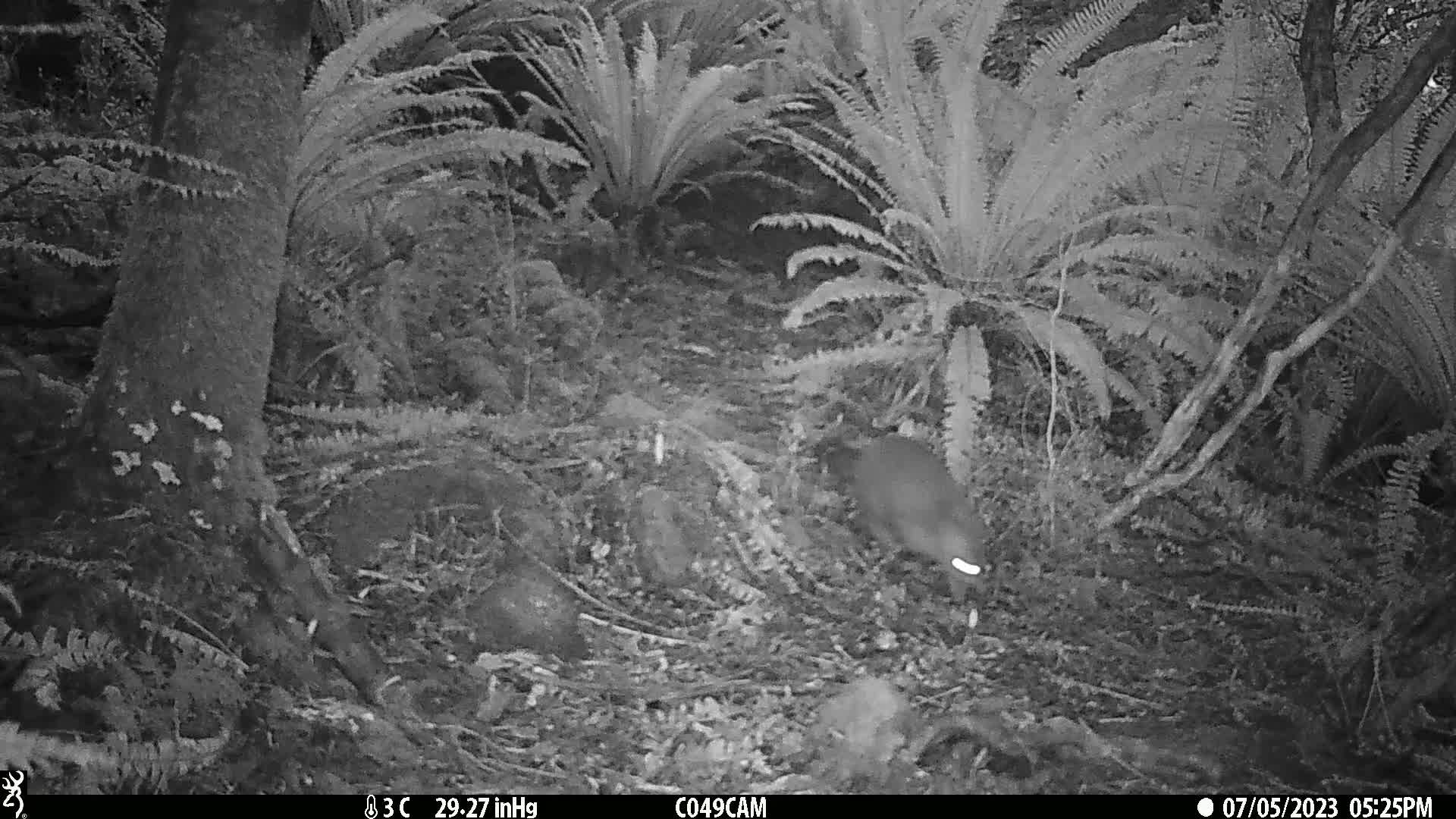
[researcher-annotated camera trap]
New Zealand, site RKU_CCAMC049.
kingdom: Animalia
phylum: Chordata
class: Mammalia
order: Diprotodontia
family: Phalangeridae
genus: Trichosurus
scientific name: Trichosurus vulpecula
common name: common brushtail possum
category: possum